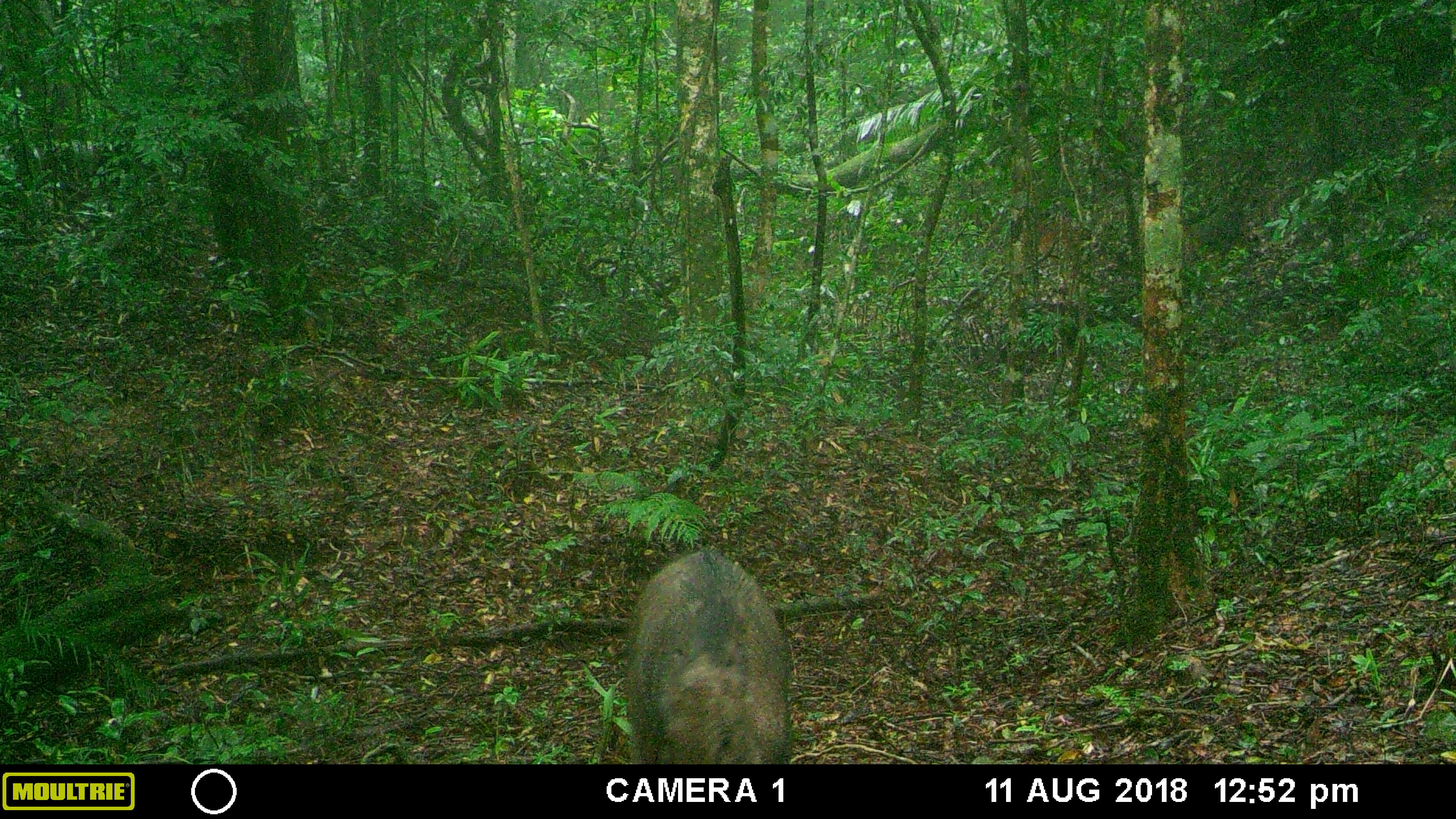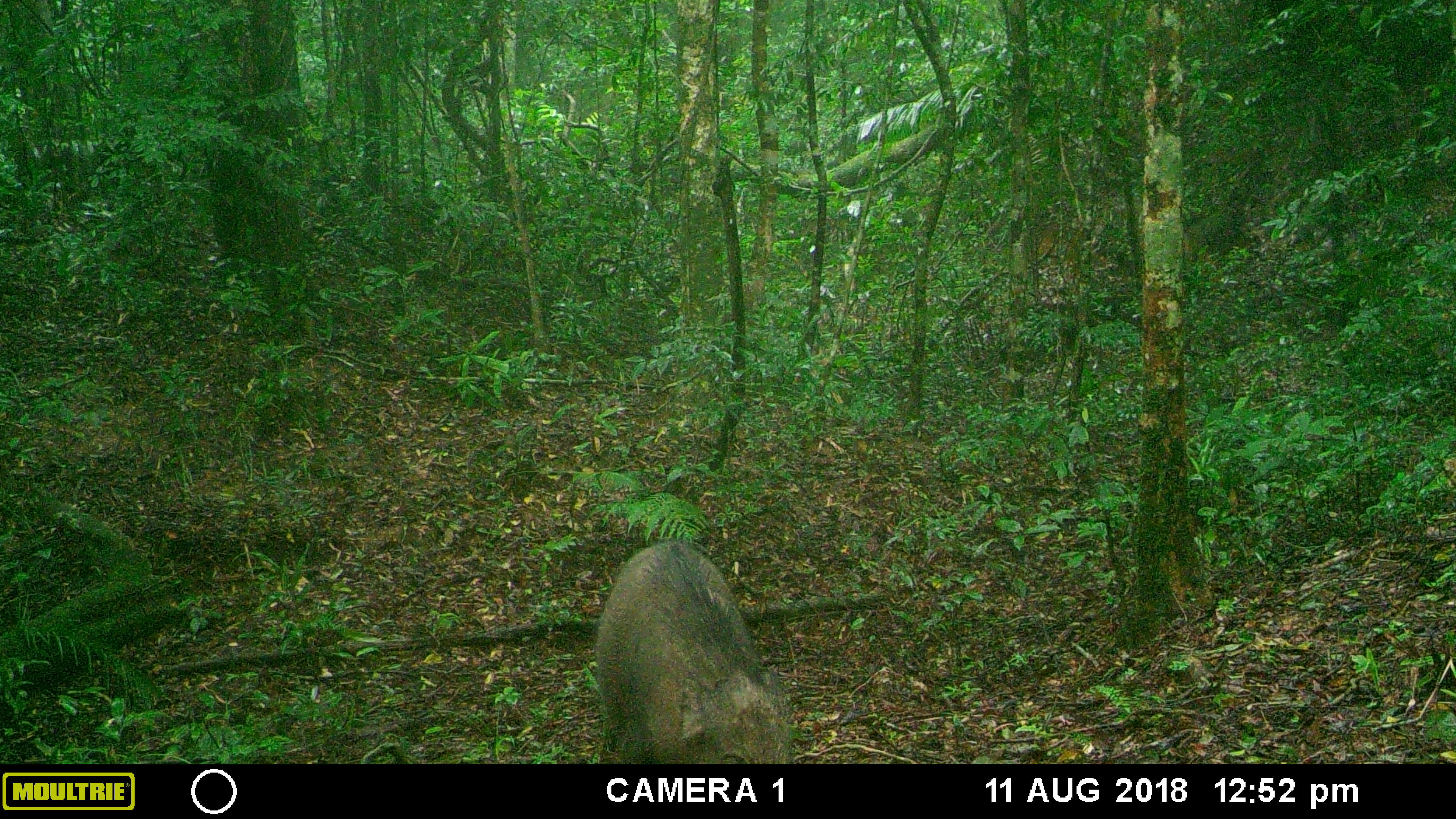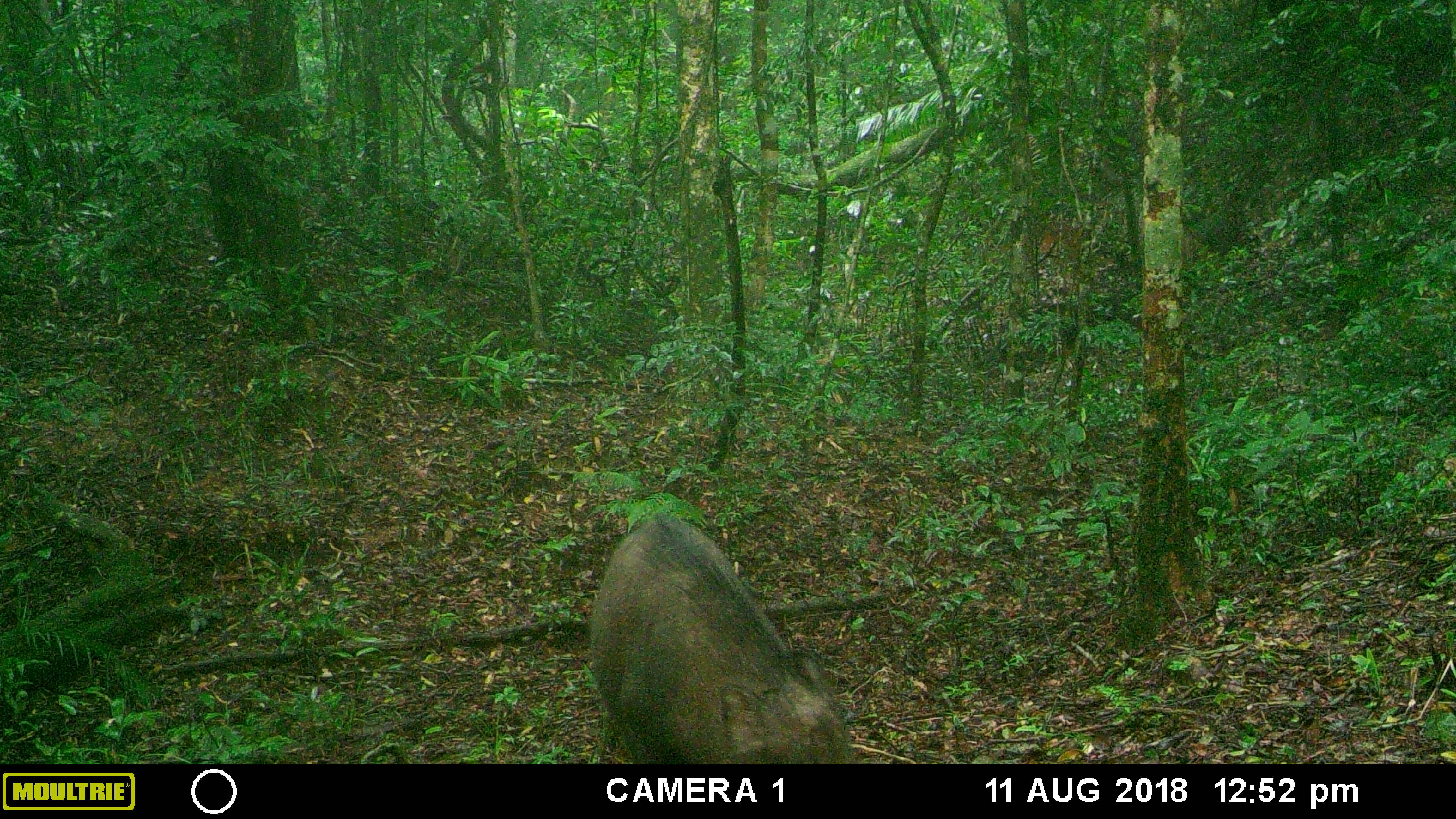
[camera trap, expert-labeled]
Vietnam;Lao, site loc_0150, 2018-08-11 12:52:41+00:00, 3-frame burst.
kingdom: Animalia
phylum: Chordata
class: Mammalia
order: Artiodactyla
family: Suidae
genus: Sus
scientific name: Sus scrofa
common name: eurasian wild pig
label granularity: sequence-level